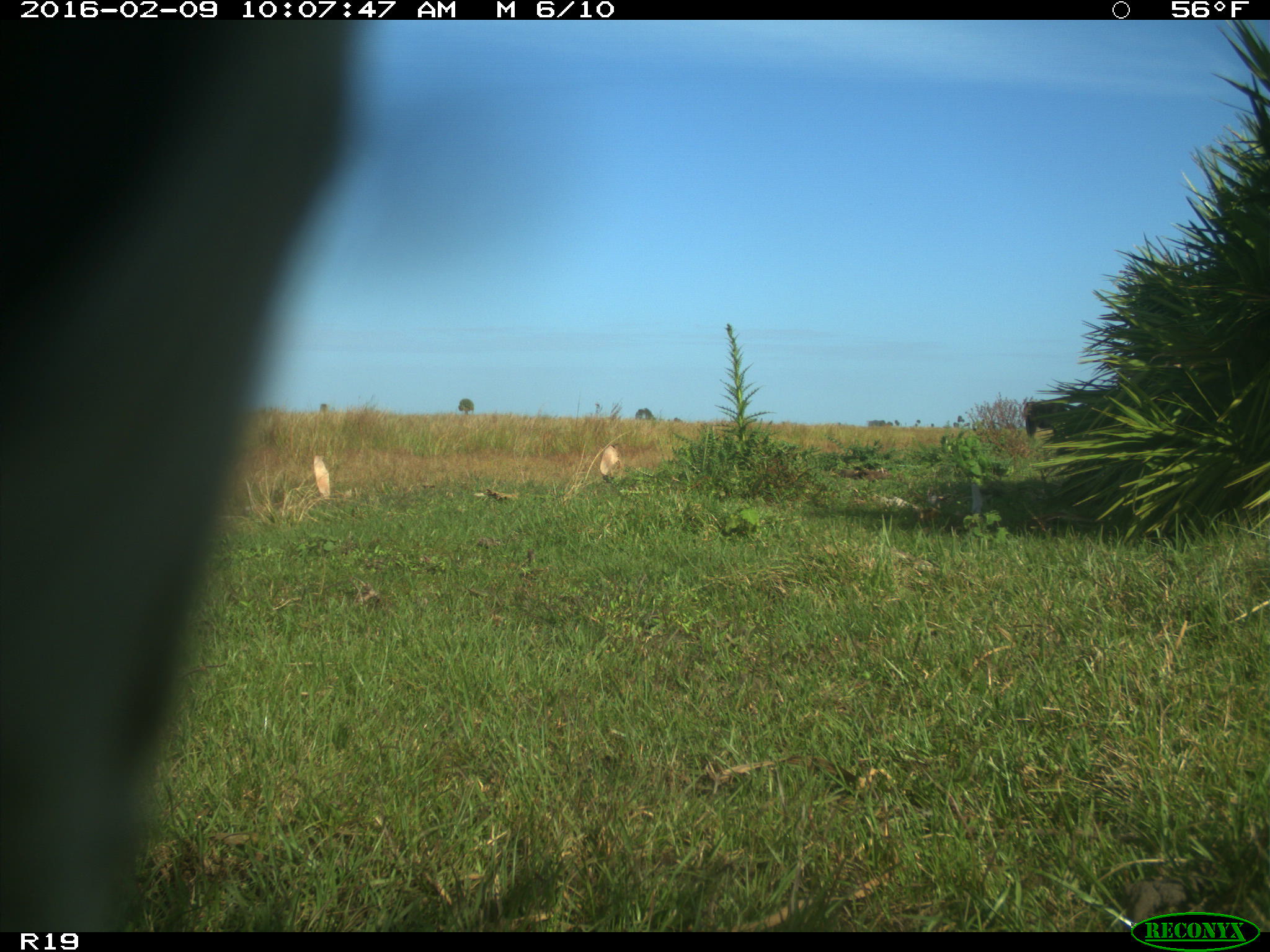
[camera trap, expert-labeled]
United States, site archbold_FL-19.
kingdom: Animalia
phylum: Chordata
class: Mammalia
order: Artiodactyla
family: Bovidae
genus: Bos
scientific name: Bos taurus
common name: domestic cow